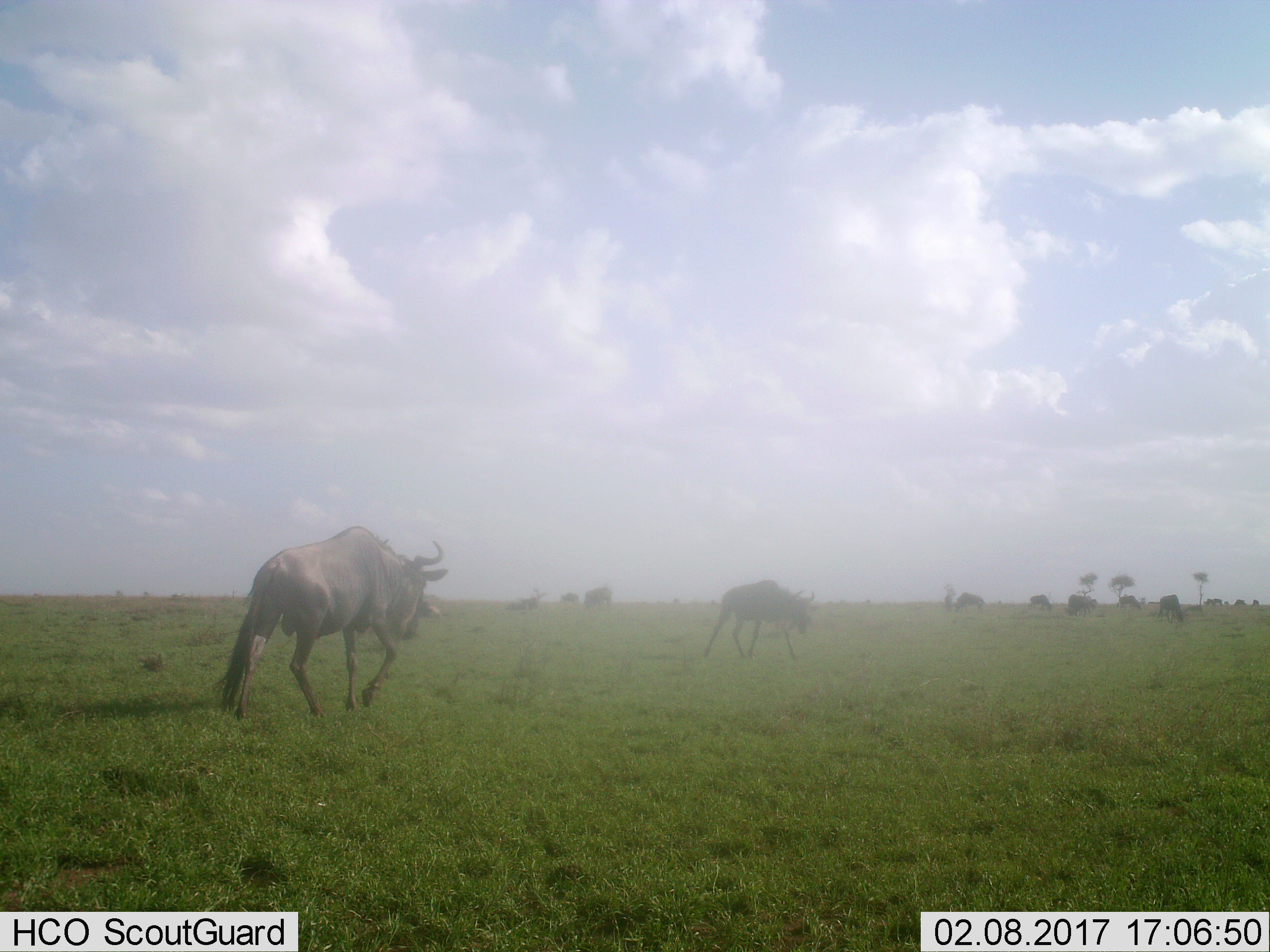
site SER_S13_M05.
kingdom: Animalia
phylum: Chordata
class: Mammalia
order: Artiodactyla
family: Bovidae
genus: Connochaetes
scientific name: Connochaetes taurinus taurinus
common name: blue wildebeest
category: wildebeestblue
Wildebeestblue (blue wildebeest) (Connochaetes taurinus taurinus), count 11-50. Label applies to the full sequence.